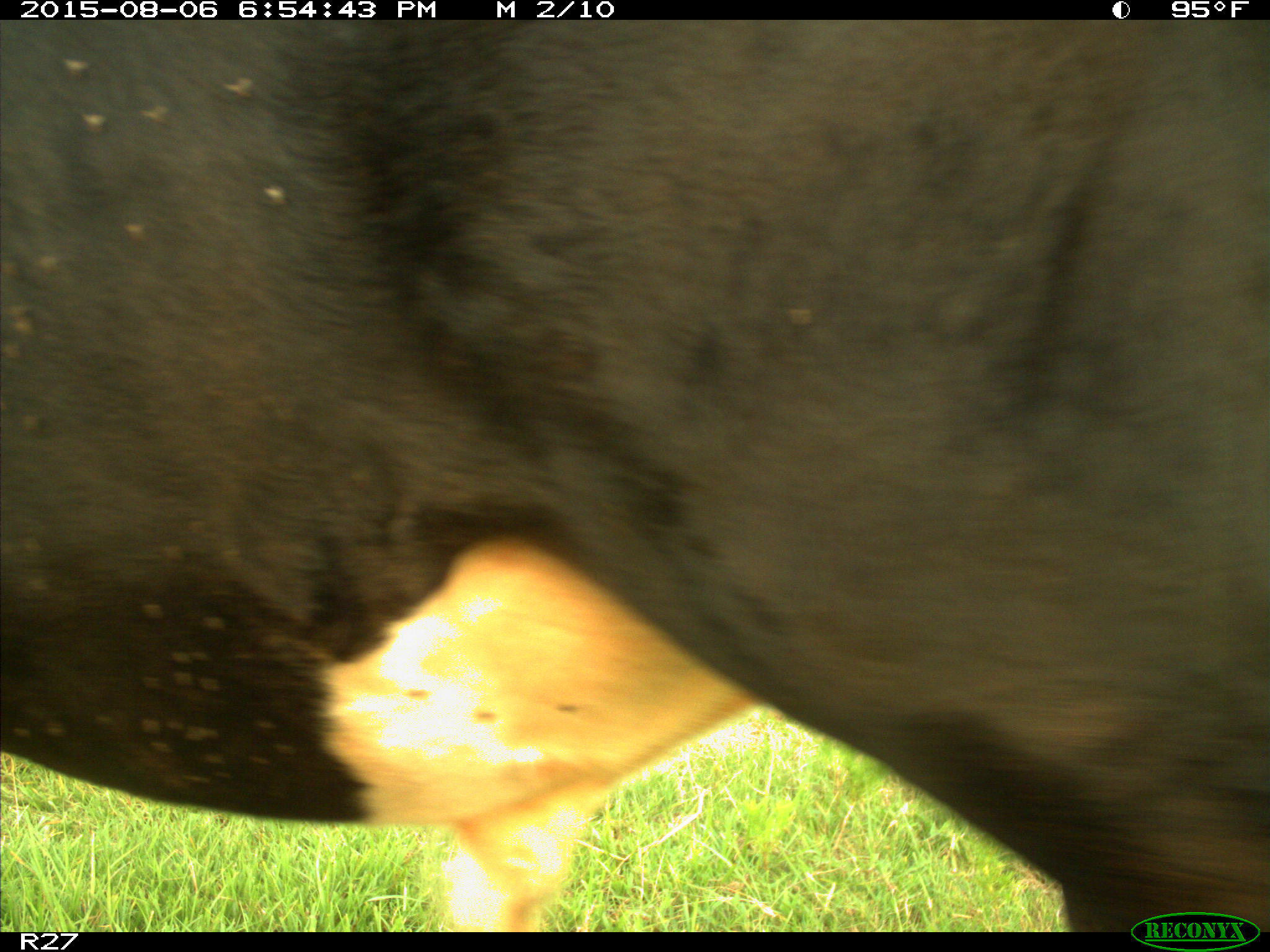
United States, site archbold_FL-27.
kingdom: Animalia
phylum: Chordata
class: Mammalia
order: Artiodactyla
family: Bovidae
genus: Bos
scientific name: Bos taurus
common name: domestic cow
Bos taurus (domestic cow).